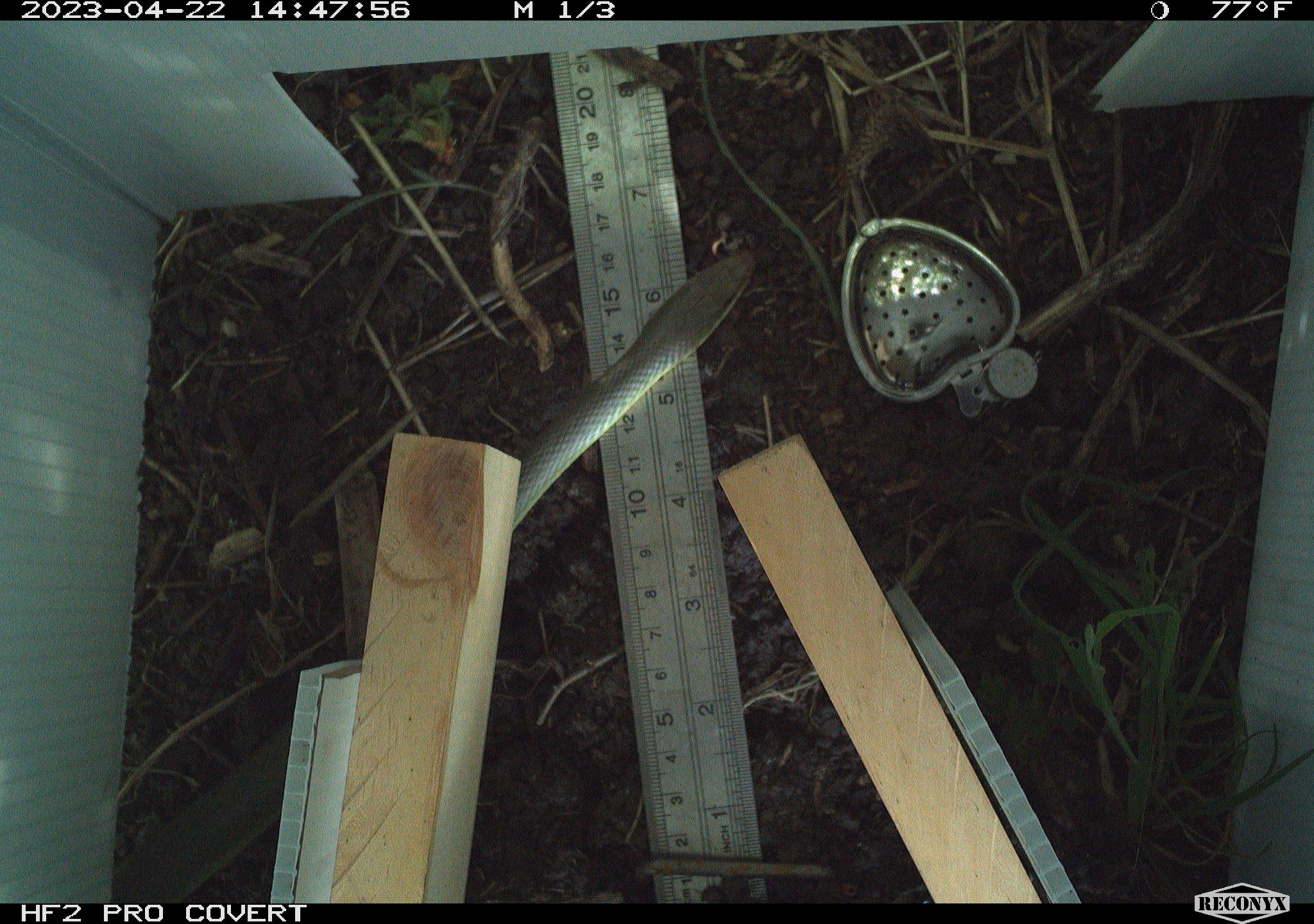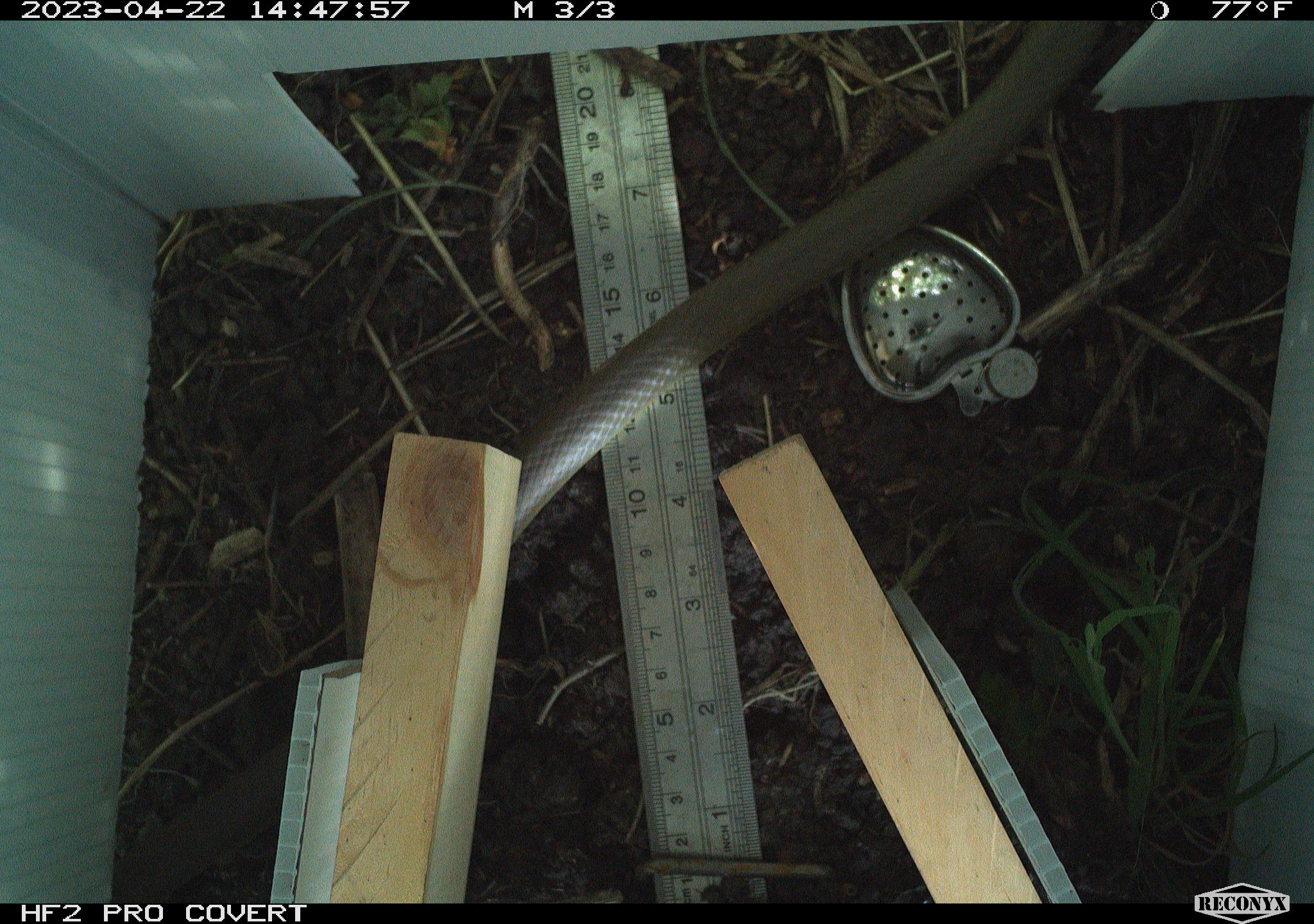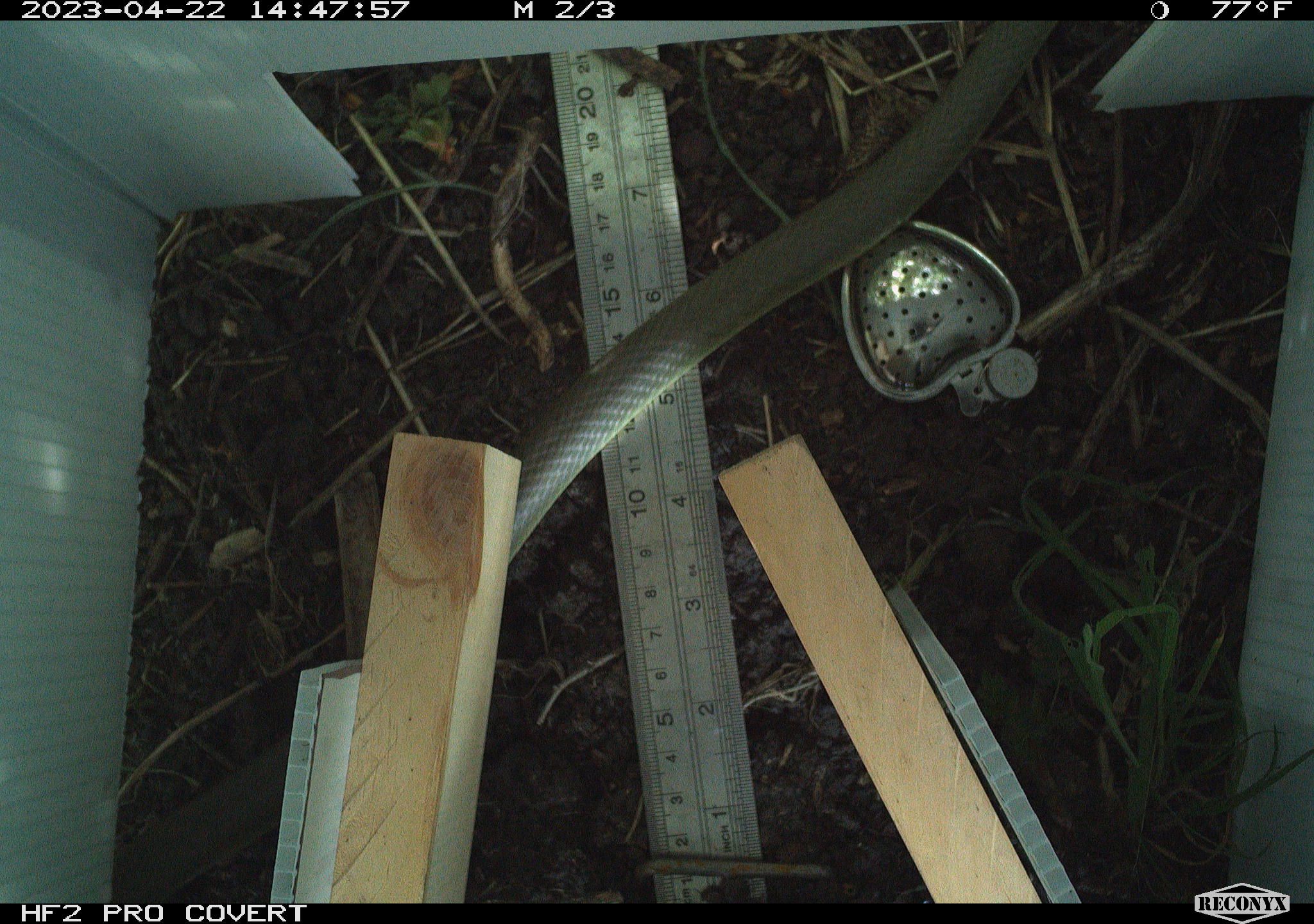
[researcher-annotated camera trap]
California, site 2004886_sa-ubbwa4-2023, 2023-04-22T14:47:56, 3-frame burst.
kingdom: Animalia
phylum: Chordata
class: Reptilia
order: Squamata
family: Colubridae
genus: Coluber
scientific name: Coluber constrictor mormon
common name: western yellow-bellied racer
Western yellow-bellied racer (Coluber constrictor mormon).